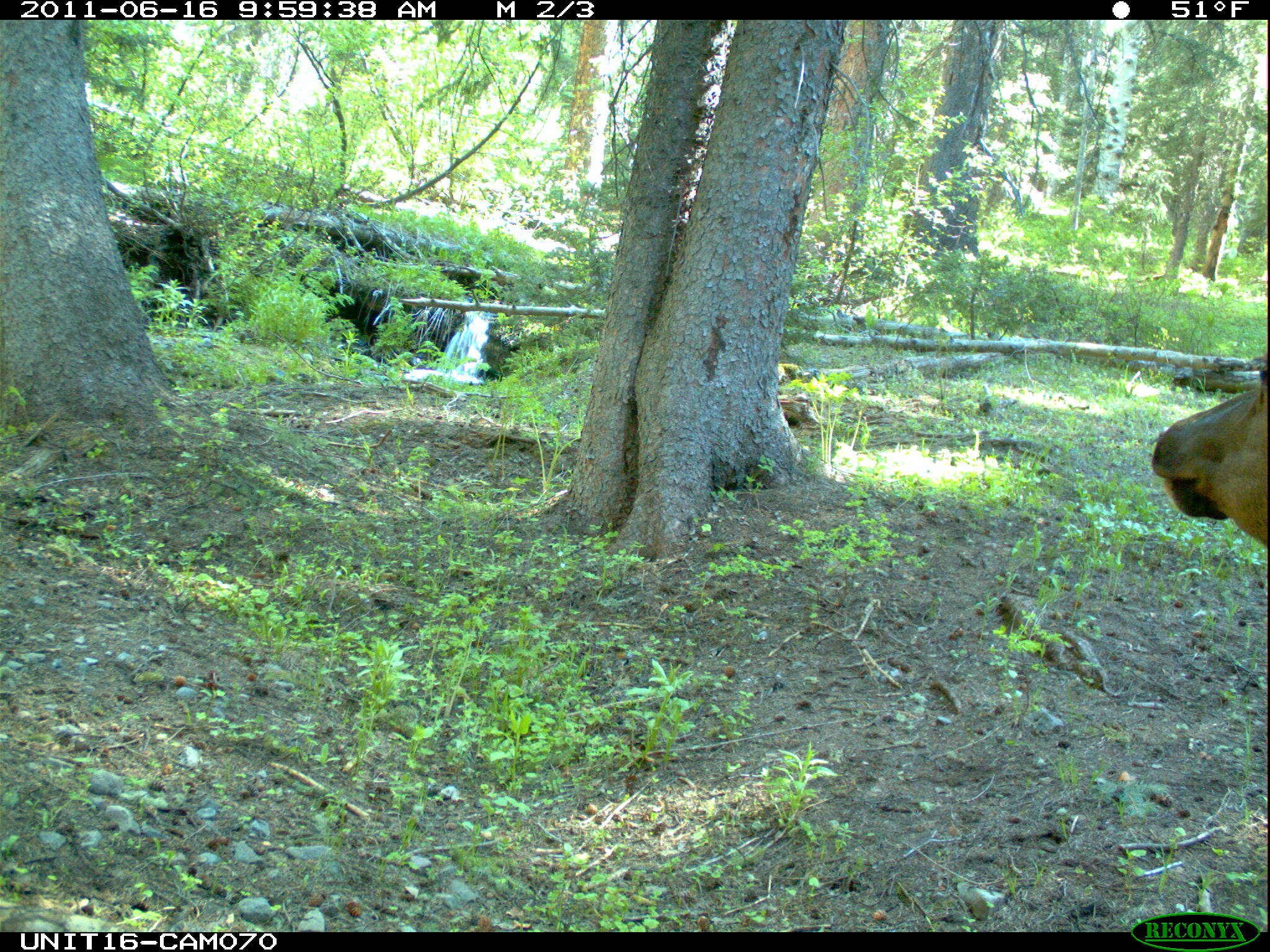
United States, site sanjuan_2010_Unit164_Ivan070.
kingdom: Animalia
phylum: Chordata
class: Mammalia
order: Artiodactyla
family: Cervidae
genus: Cervus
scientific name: Cervus elaphus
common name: red deer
Cervus elaphus (red deer).